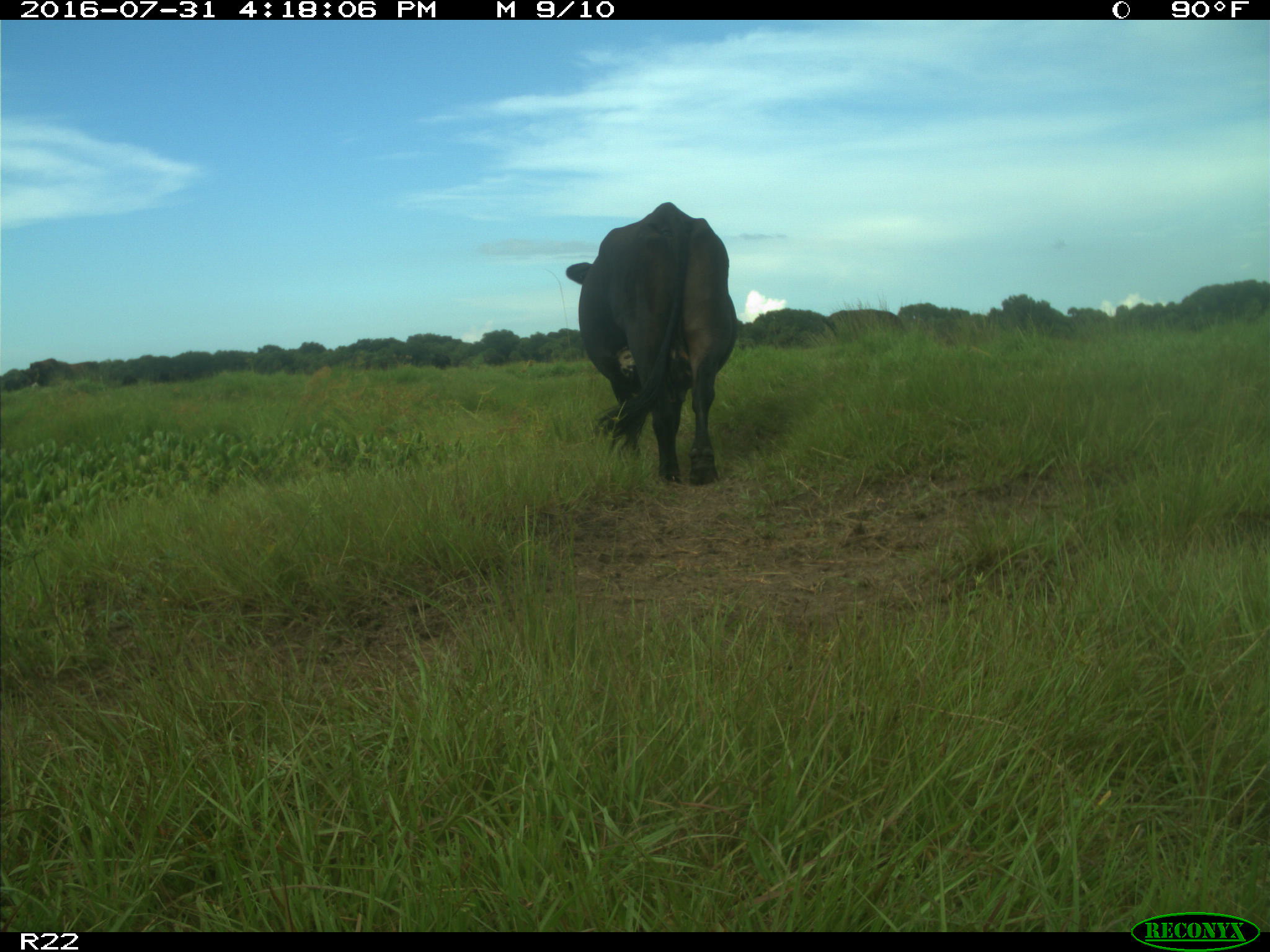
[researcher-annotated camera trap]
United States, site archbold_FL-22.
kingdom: Animalia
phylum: Chordata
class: Mammalia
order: Artiodactyla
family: Bovidae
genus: Bos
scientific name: Bos taurus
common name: domestic cow